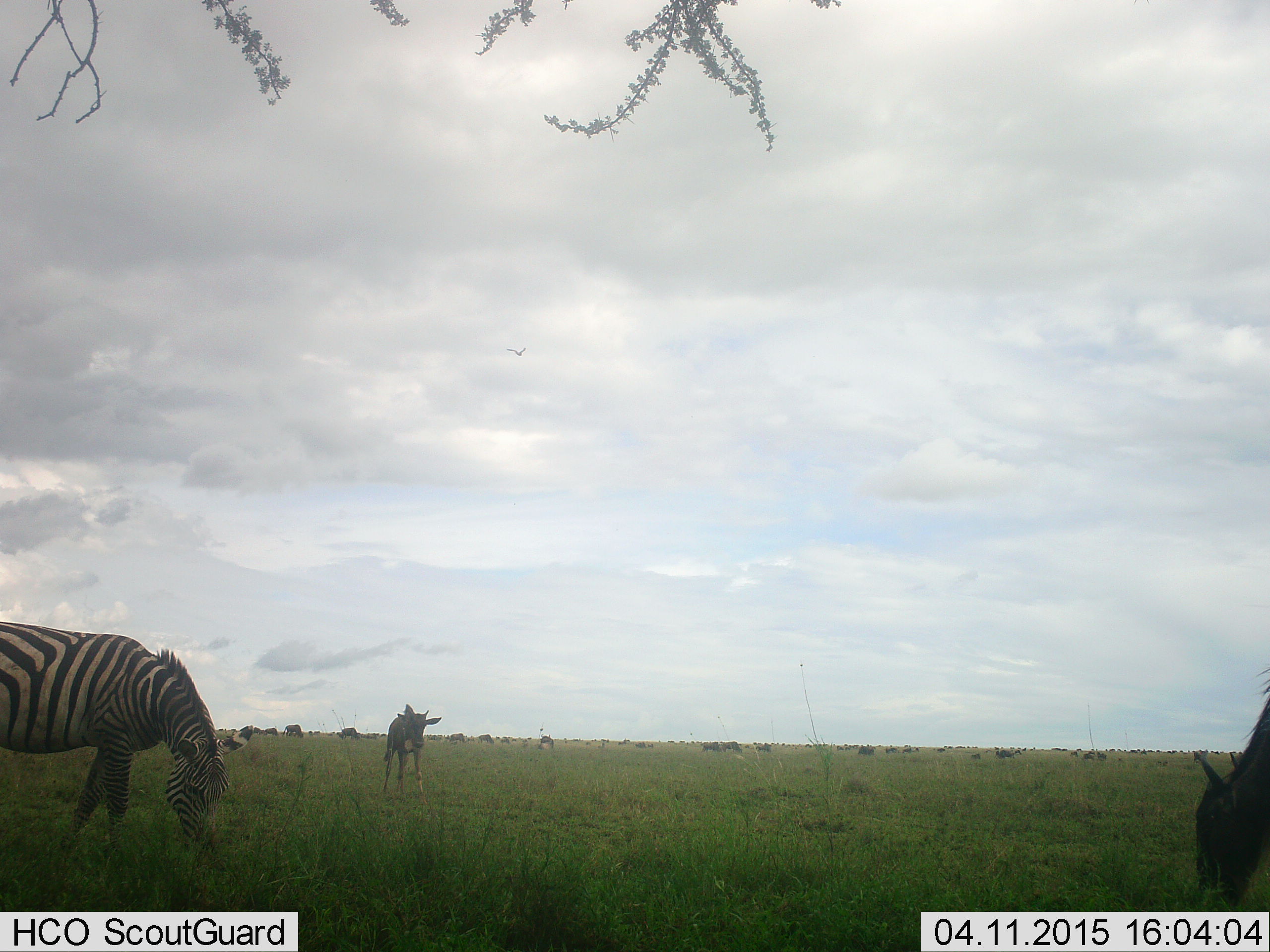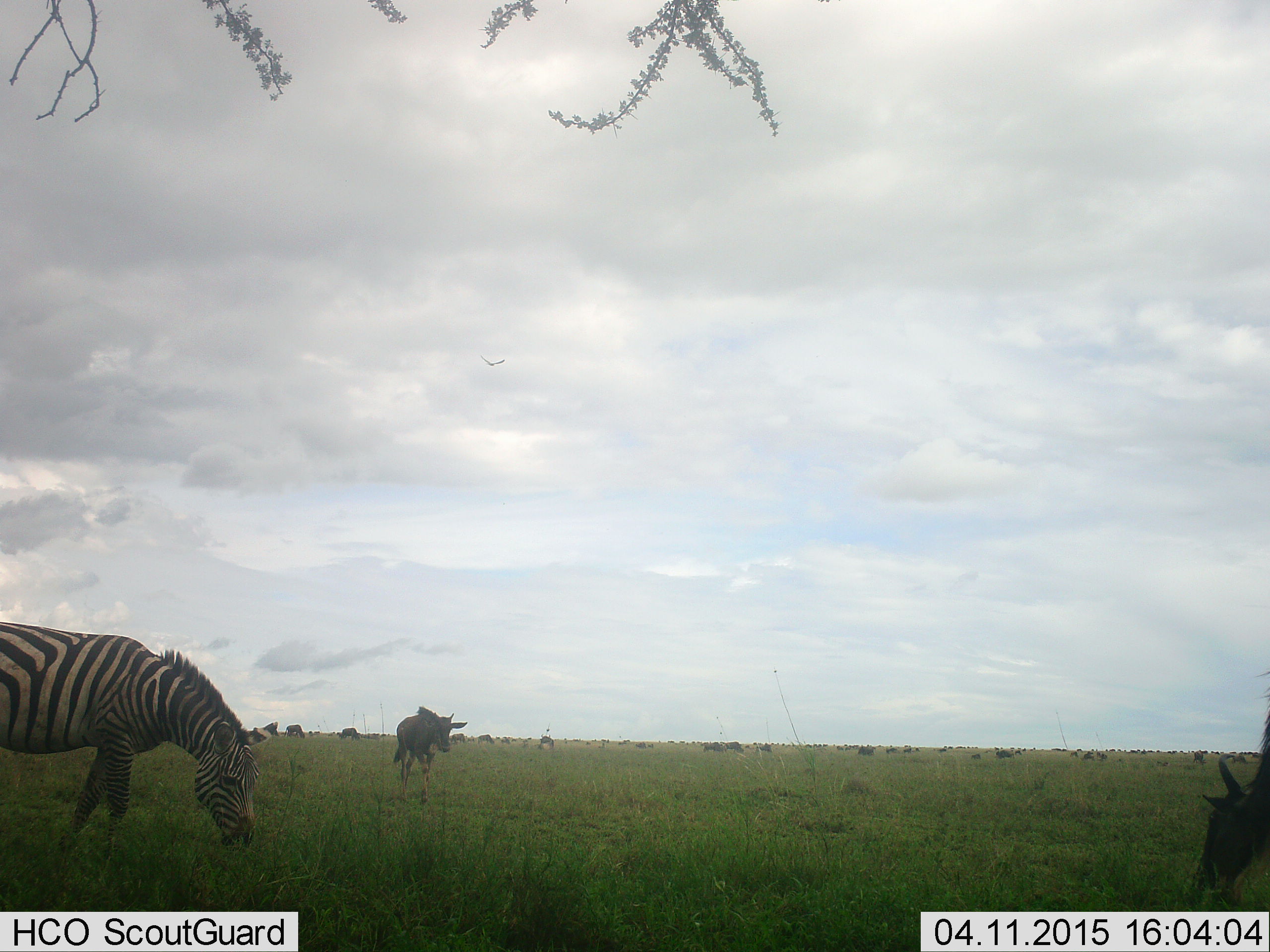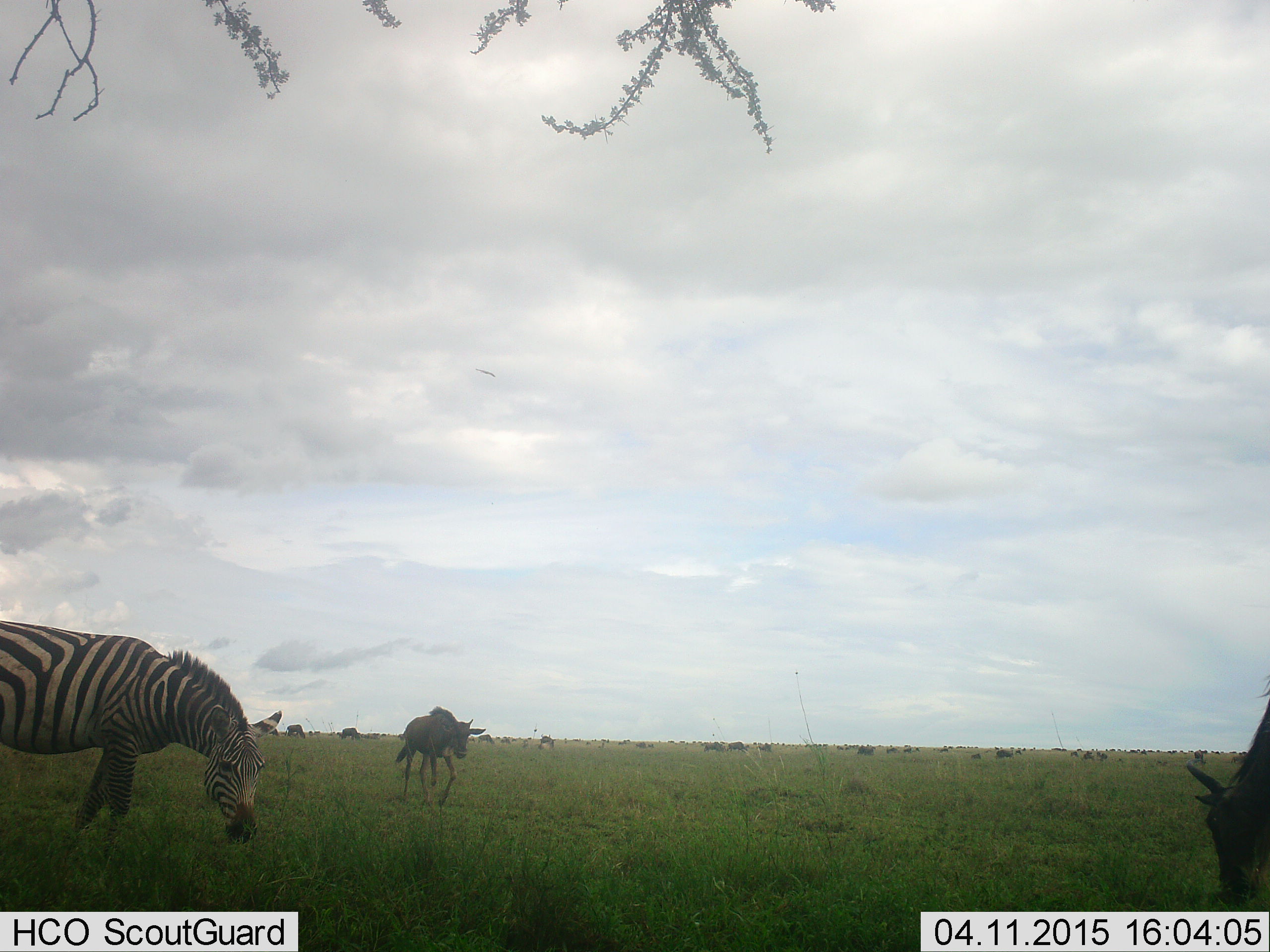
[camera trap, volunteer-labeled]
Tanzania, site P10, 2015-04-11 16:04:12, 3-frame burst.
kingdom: Animalia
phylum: Chordata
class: Mammalia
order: Artiodactyla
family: Bovidae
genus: Connochaetes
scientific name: Connochaetes taurinus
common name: blue wildebeest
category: wildebeest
Wildebeest (blue wildebeest) (Connochaetes taurinus), count 9. Behavior (volunteer vote fractions): standing 40%, resting 0%, moving 70%, interacting 0%. Young present (vote fraction): 0%. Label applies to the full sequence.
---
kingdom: Animalia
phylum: Chordata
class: Mammalia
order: Perissodactyla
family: Equidae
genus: Equus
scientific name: Equus quagga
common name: plains zebra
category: zebra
Zebra (plains zebra) (Equus quagga), count 1. Behavior (volunteer vote fractions): standing 21%, resting 0%, moving 0%, interacting 0%. Young present (vote fraction): 0%. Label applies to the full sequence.